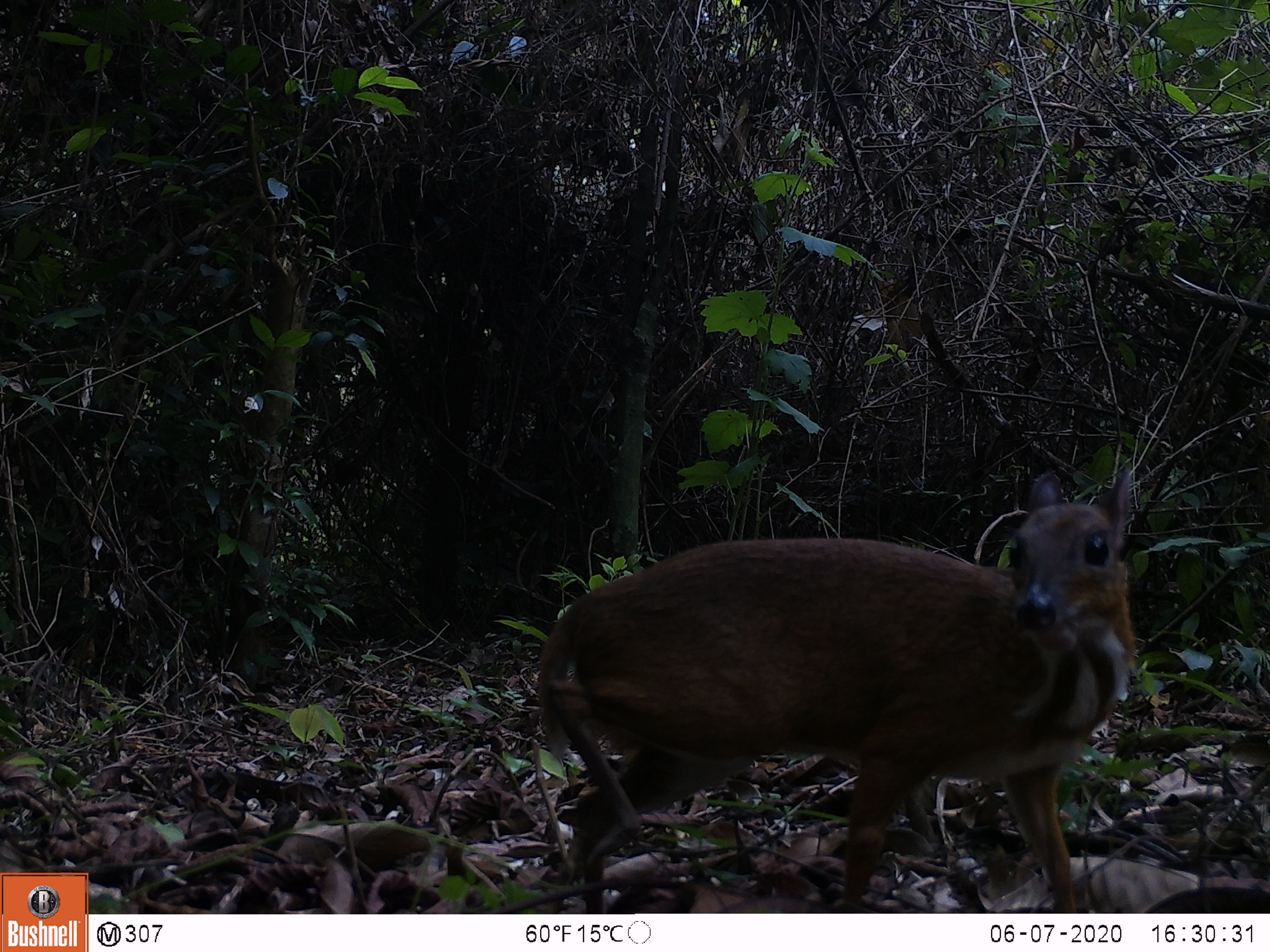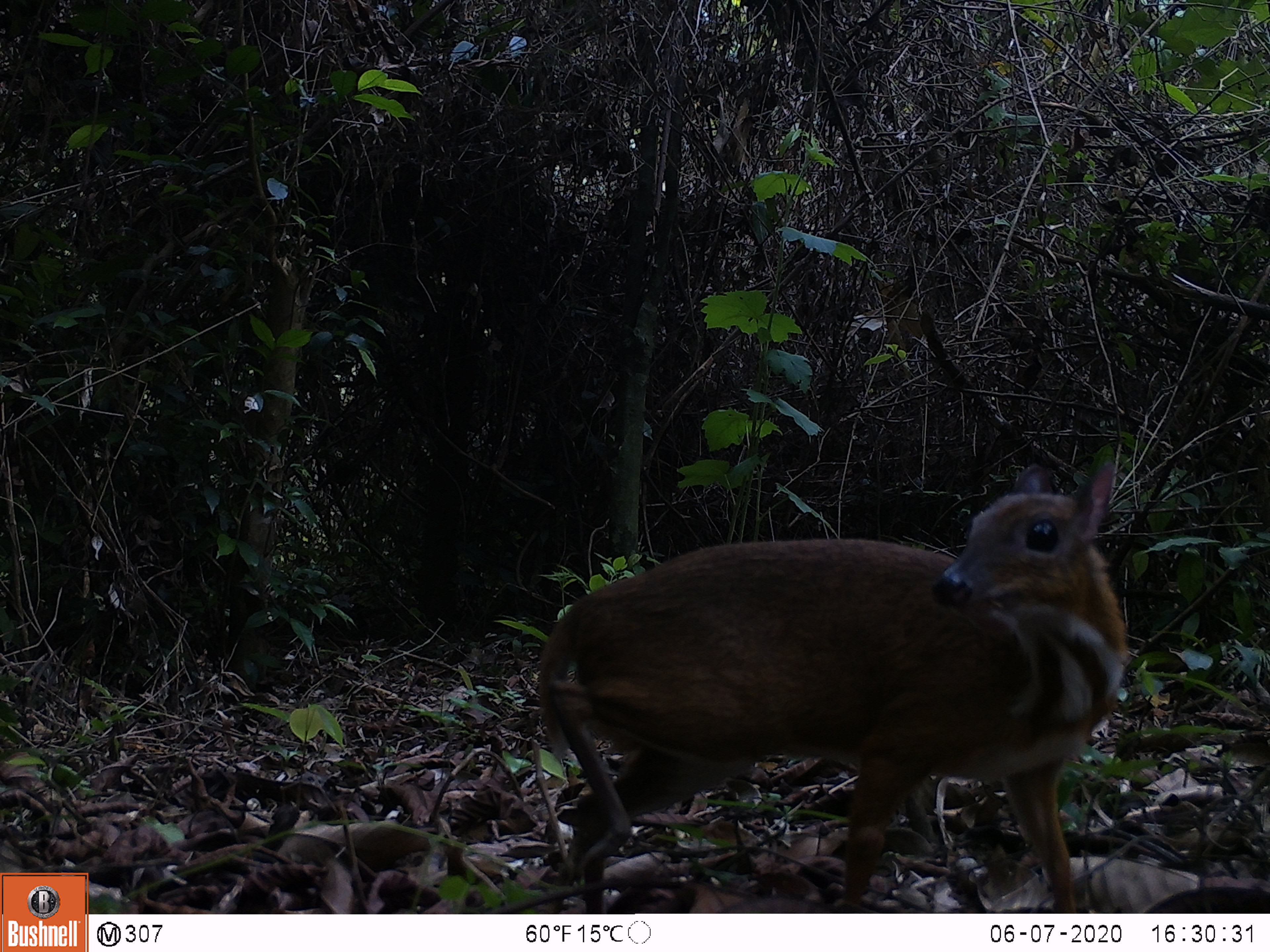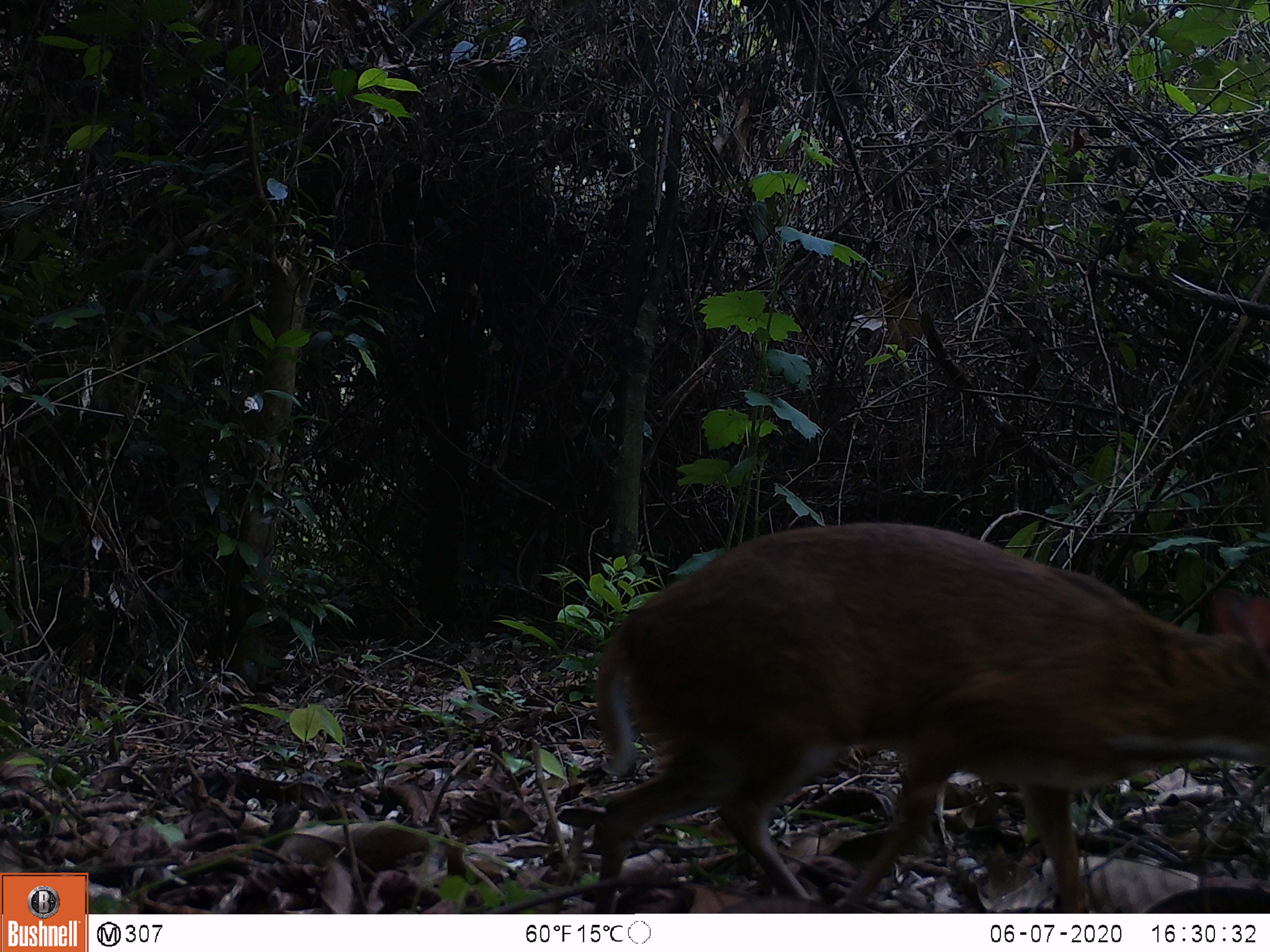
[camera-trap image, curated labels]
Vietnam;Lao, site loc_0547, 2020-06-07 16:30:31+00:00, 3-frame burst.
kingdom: Animalia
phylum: Chordata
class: Mammalia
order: Artiodactyla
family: Tragulidae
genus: Moschiola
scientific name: Moschiola meminna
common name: chevrotain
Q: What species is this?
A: Chevrotain (Moschiola meminna).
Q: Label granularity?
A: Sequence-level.